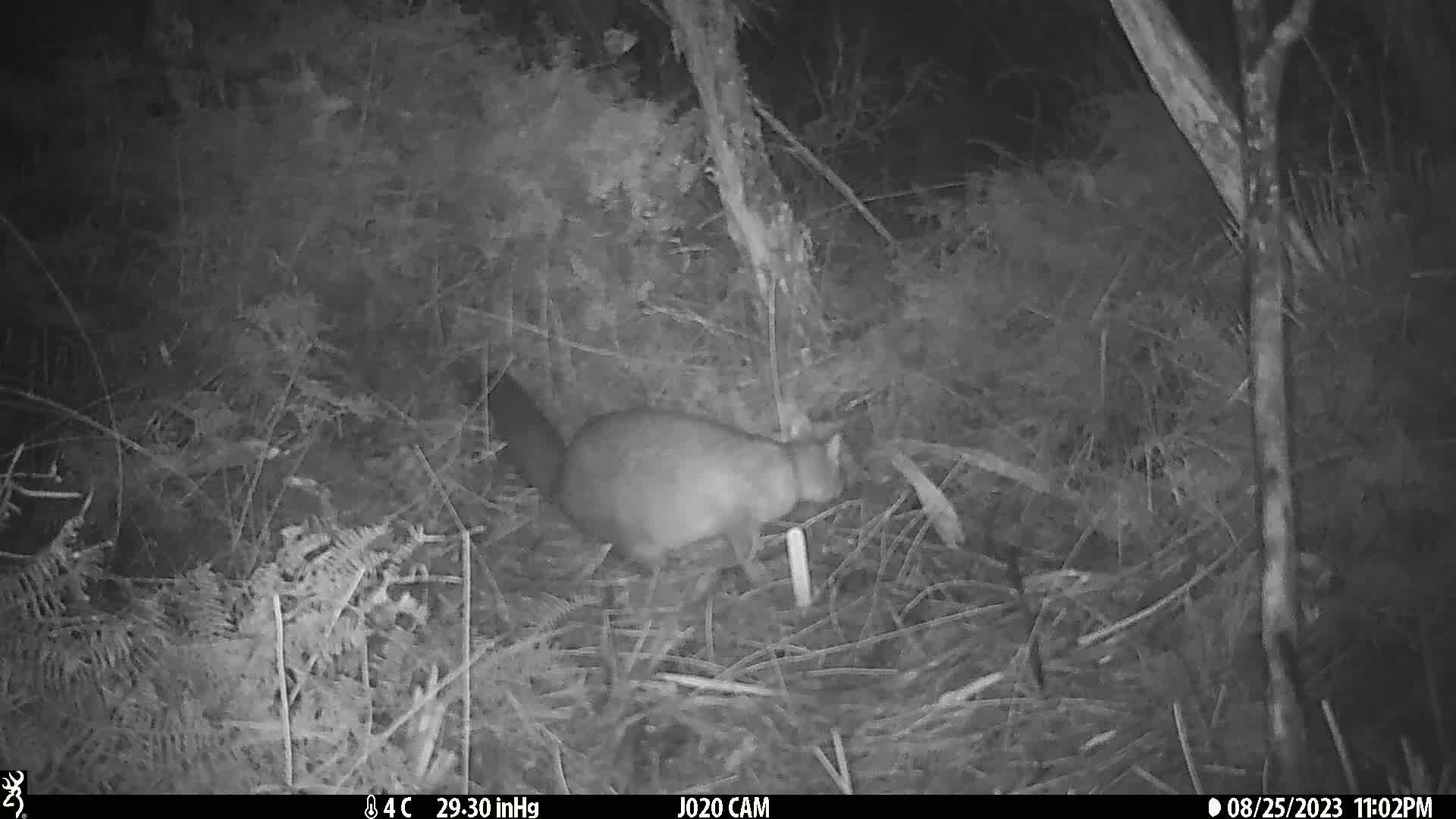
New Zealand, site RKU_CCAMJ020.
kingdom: Animalia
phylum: Chordata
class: Mammalia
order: Diprotodontia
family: Phalangeridae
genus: Trichosurus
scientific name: Trichosurus vulpecula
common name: common brushtail possum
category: possum